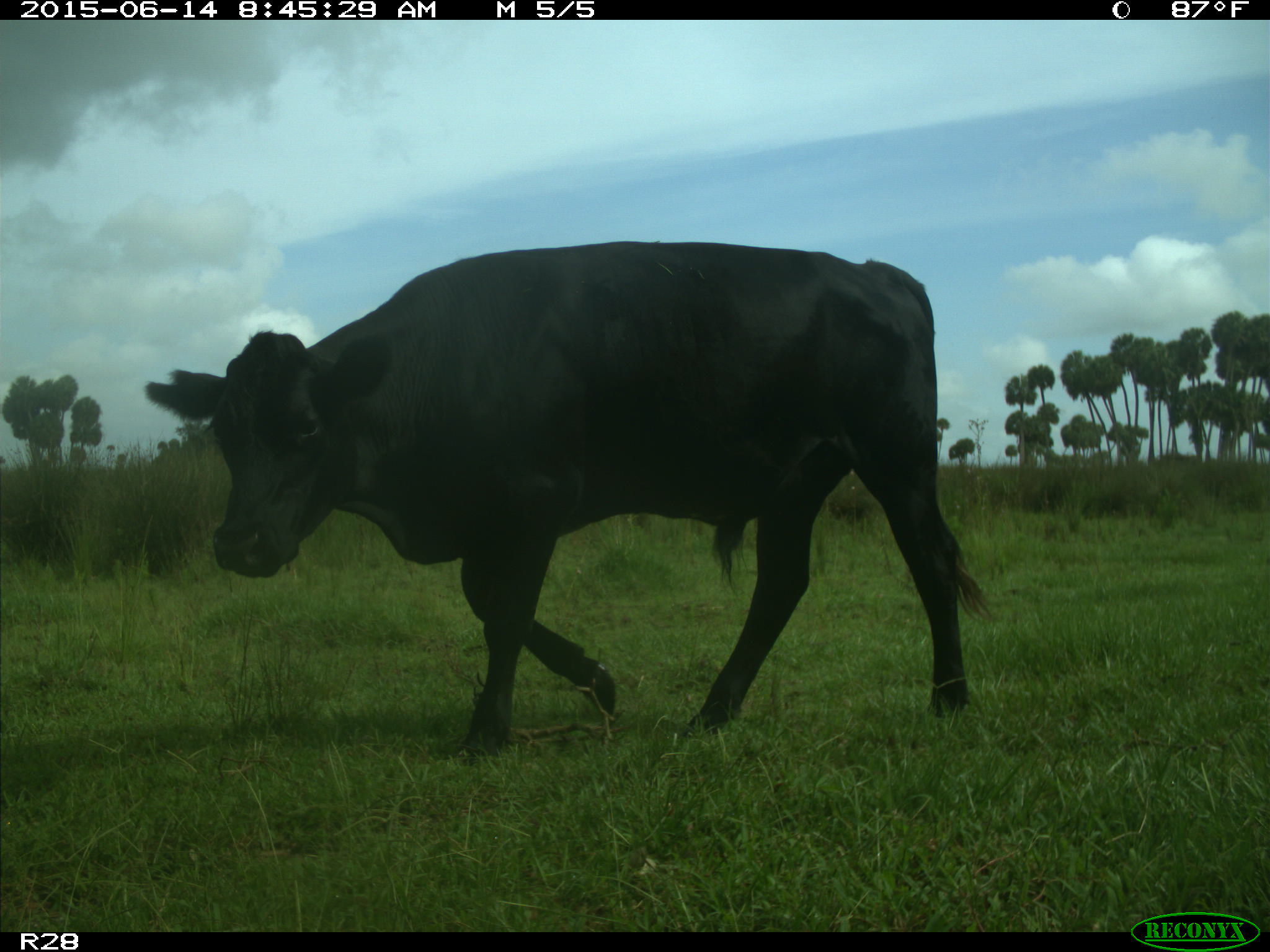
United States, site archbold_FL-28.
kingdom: Animalia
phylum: Chordata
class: Mammalia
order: Artiodactyla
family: Bovidae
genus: Bos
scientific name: Bos taurus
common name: domestic cow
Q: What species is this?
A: Bos taurus (domestic cow).